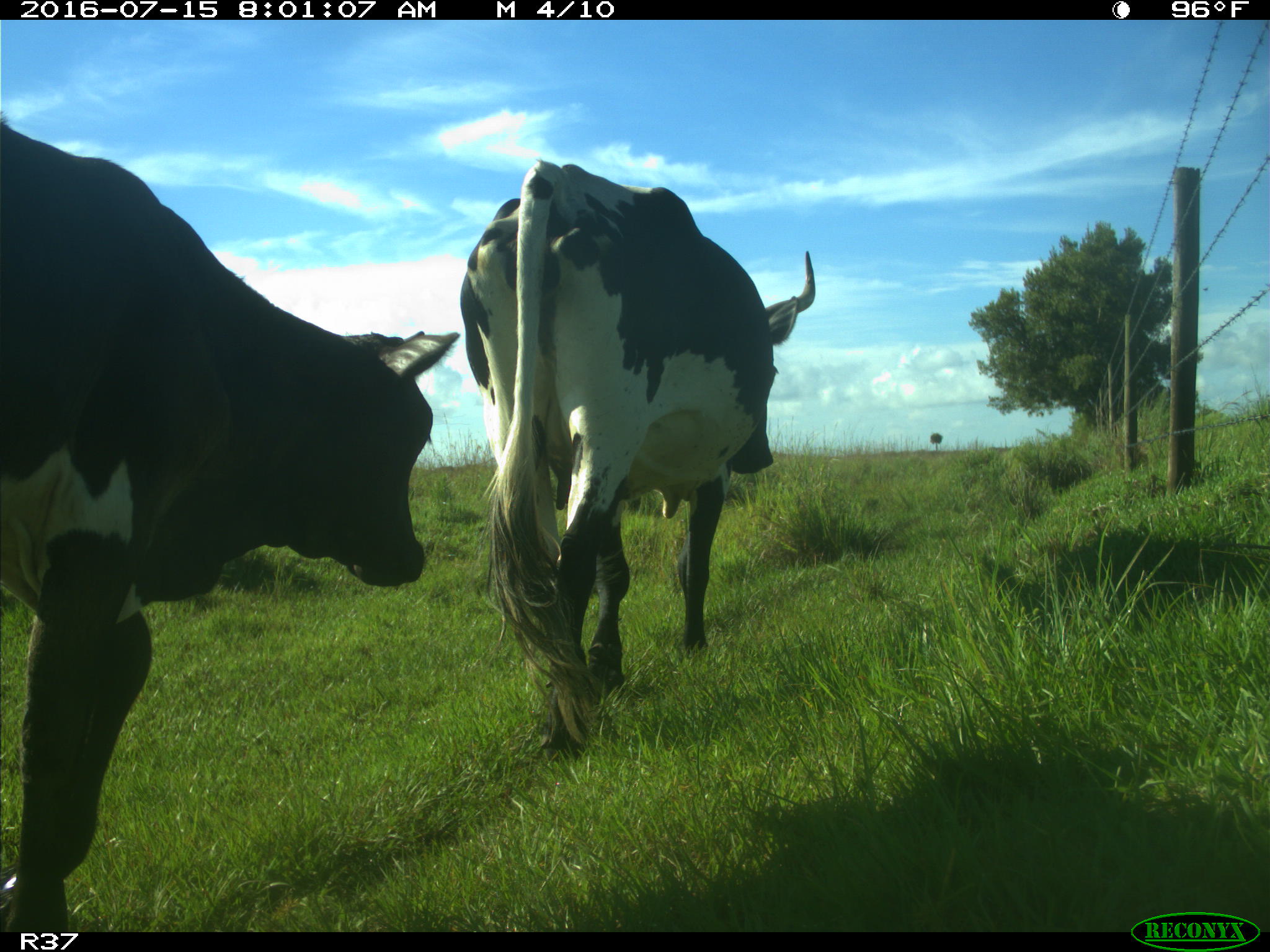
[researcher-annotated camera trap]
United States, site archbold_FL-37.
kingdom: Animalia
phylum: Chordata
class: Mammalia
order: Artiodactyla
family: Bovidae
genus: Bos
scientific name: Bos taurus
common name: domestic cow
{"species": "Bos taurus (domestic cow)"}